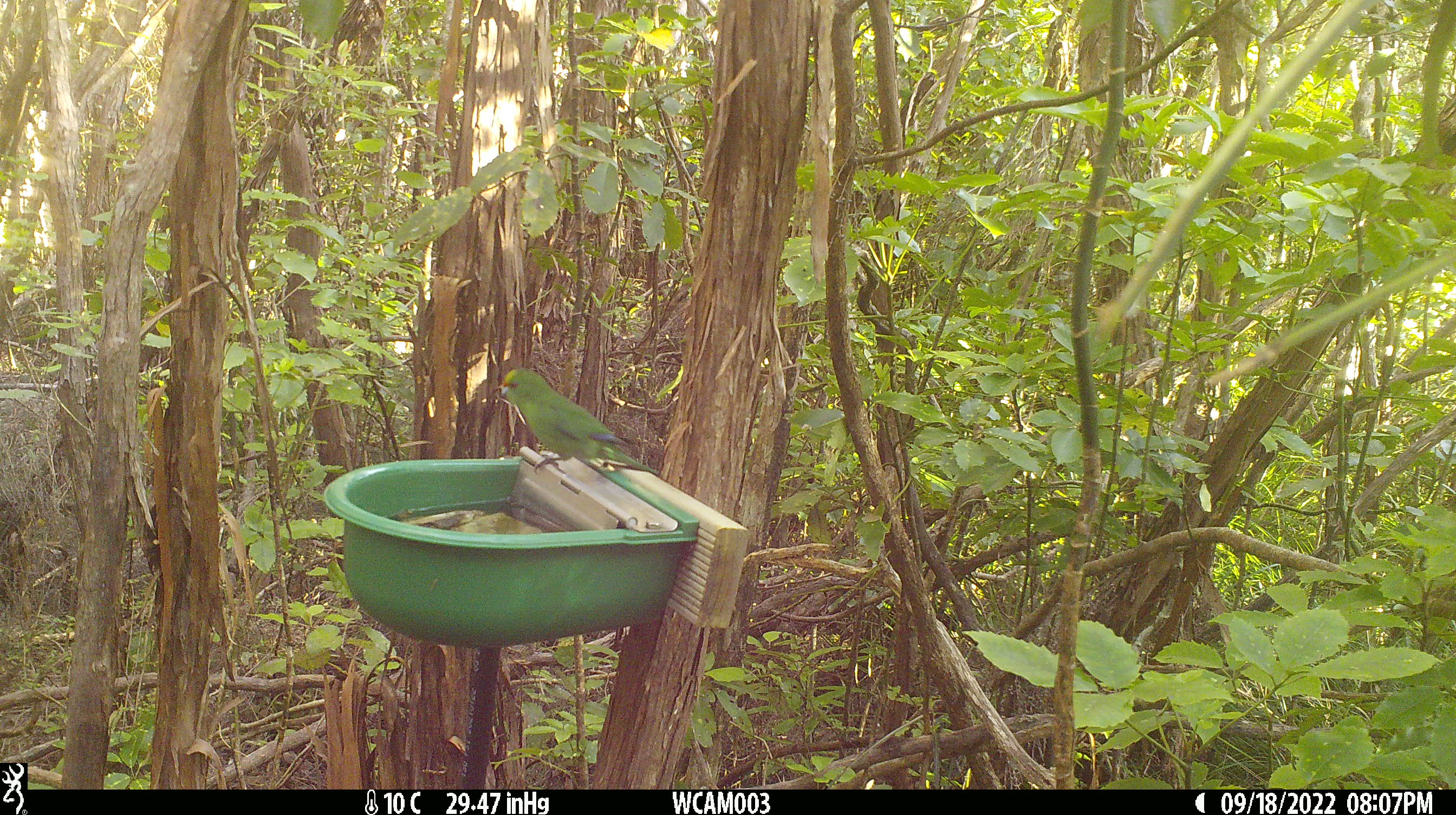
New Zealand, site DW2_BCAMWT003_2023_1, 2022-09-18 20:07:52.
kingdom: Animalia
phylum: Chordata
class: Aves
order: Psittaciformes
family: Psittaculidae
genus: Cyanoramphus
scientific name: Cyanoramphus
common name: parakeet